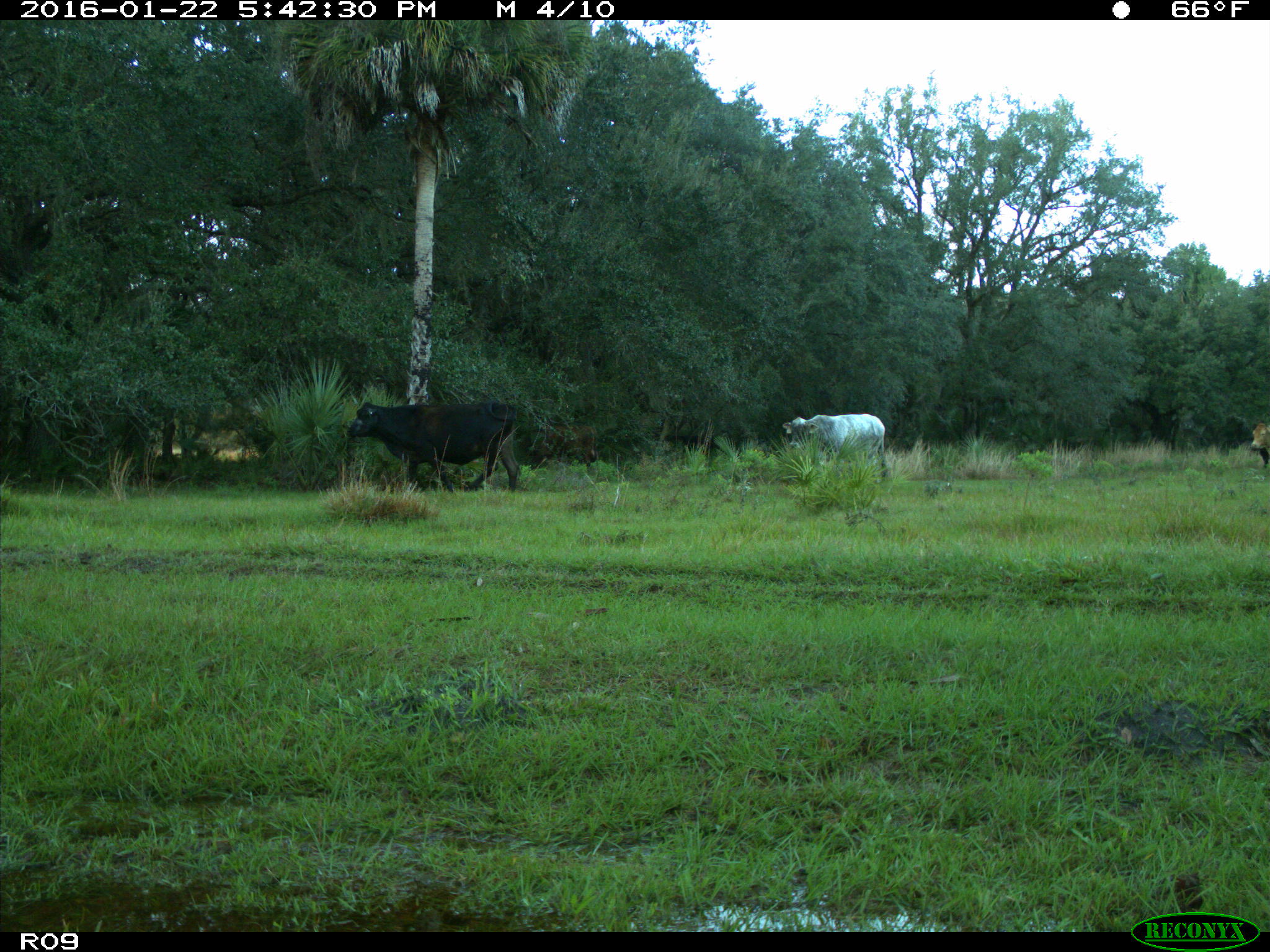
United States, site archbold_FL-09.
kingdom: Animalia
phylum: Chordata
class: Mammalia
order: Artiodactyla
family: Bovidae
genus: Bos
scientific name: Bos taurus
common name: domestic cow